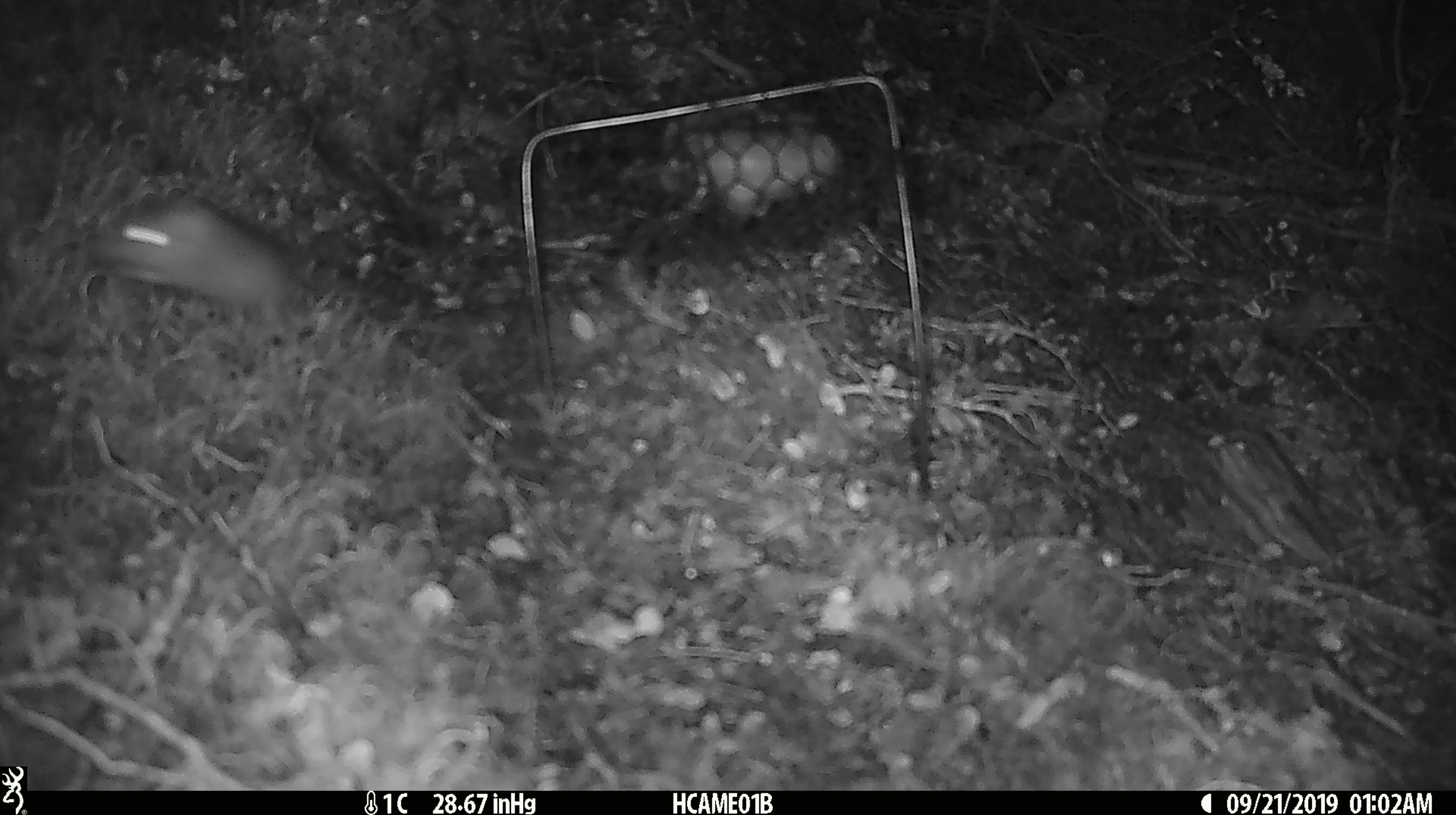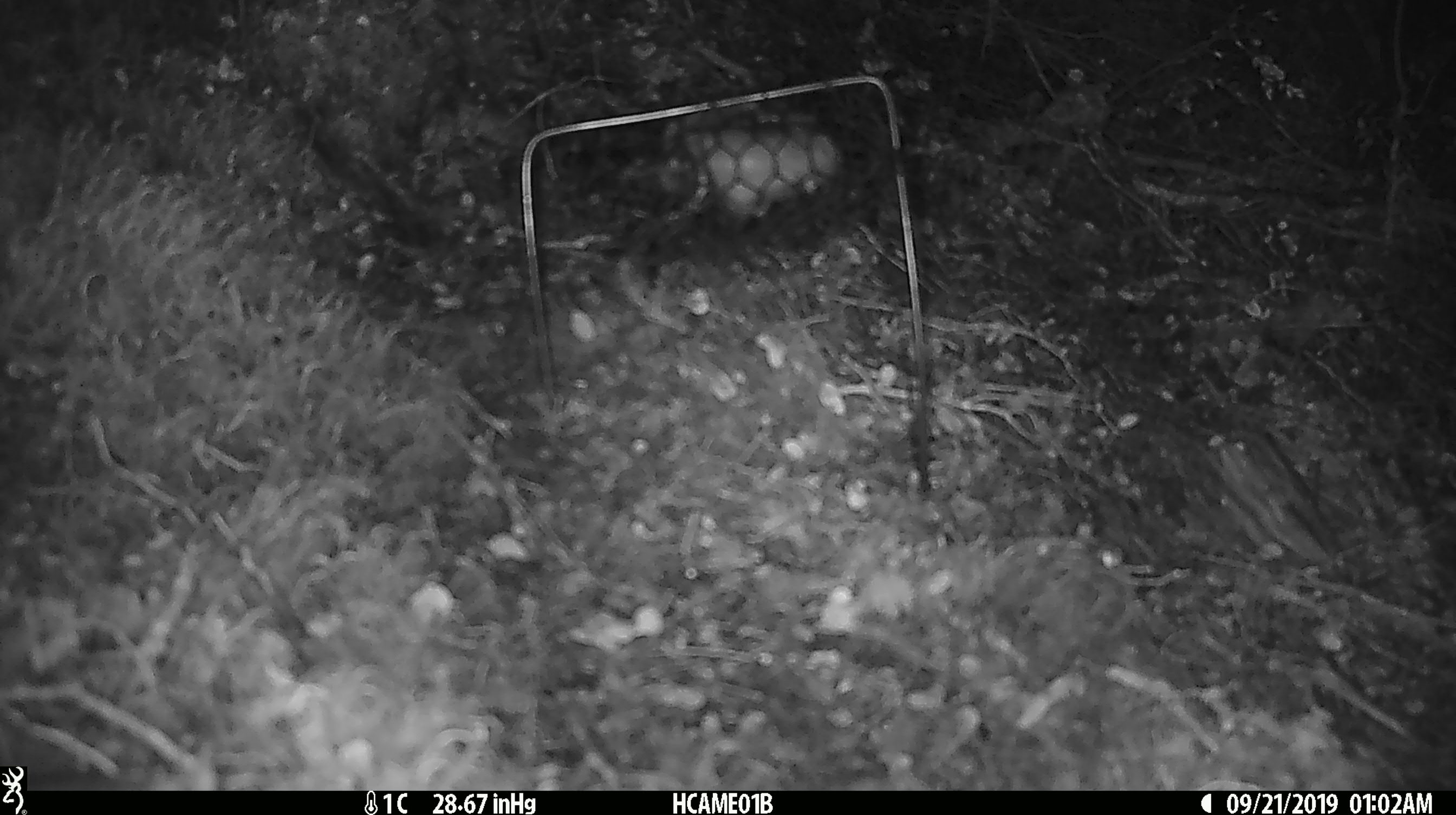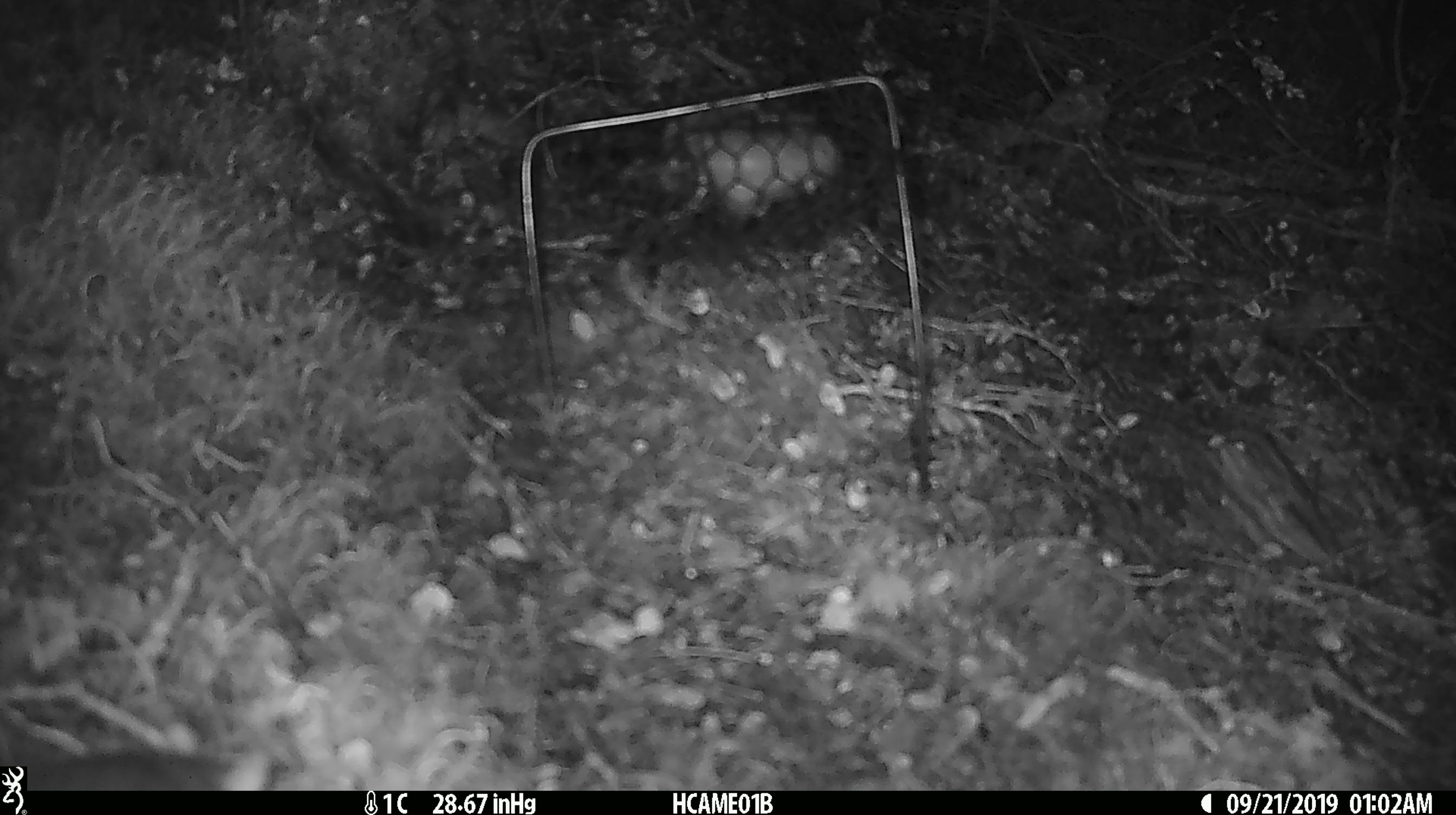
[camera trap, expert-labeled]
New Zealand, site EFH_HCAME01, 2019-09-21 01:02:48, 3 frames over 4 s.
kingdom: Animalia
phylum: Chordata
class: Mammalia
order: Rodentia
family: Muridae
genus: Mus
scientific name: Mus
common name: mouse